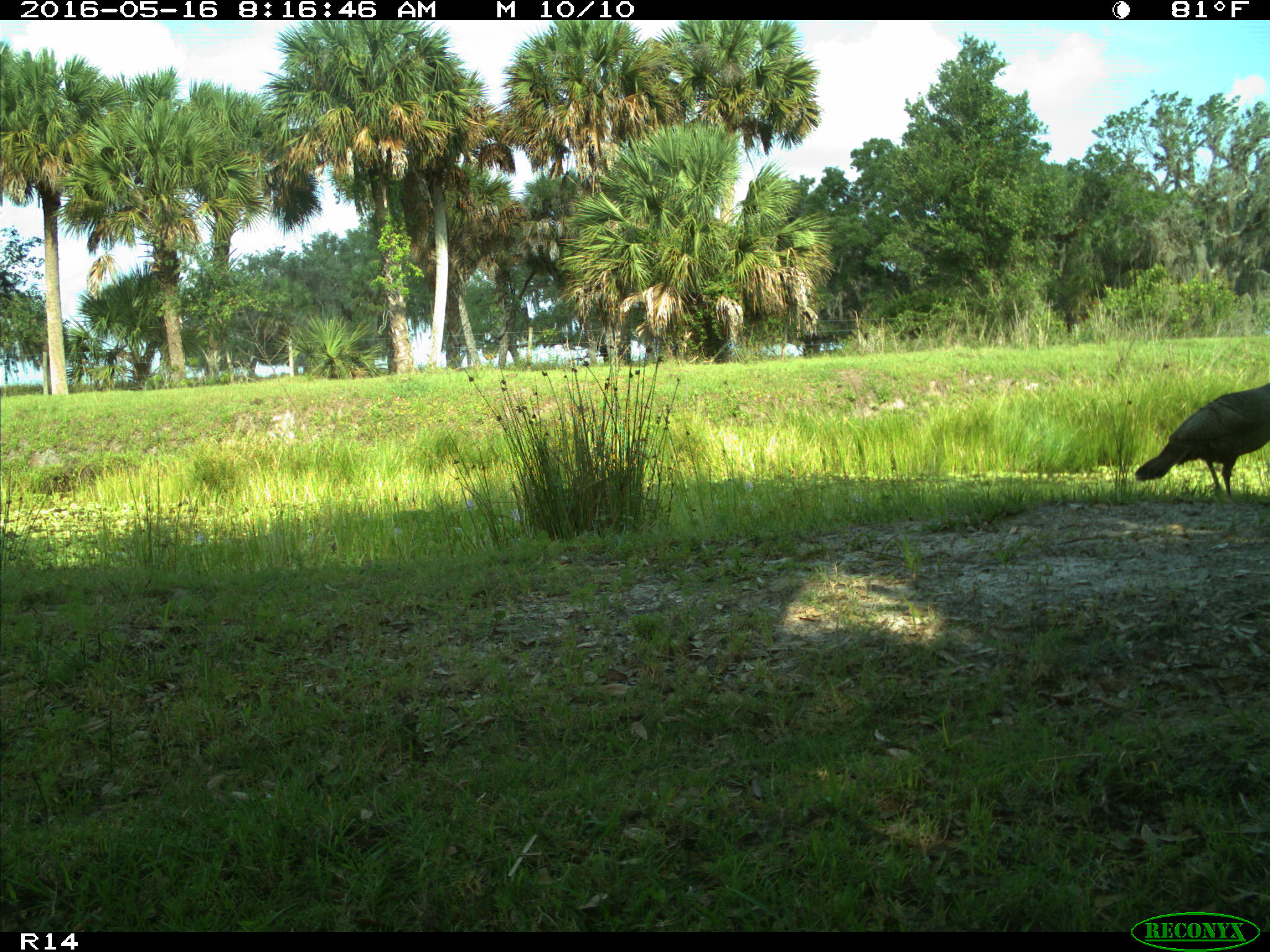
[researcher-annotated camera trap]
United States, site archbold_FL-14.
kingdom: Animalia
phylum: Chordata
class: Aves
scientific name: Aves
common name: birds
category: unidentified bird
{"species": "unidentified bird (birds) (Aves)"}